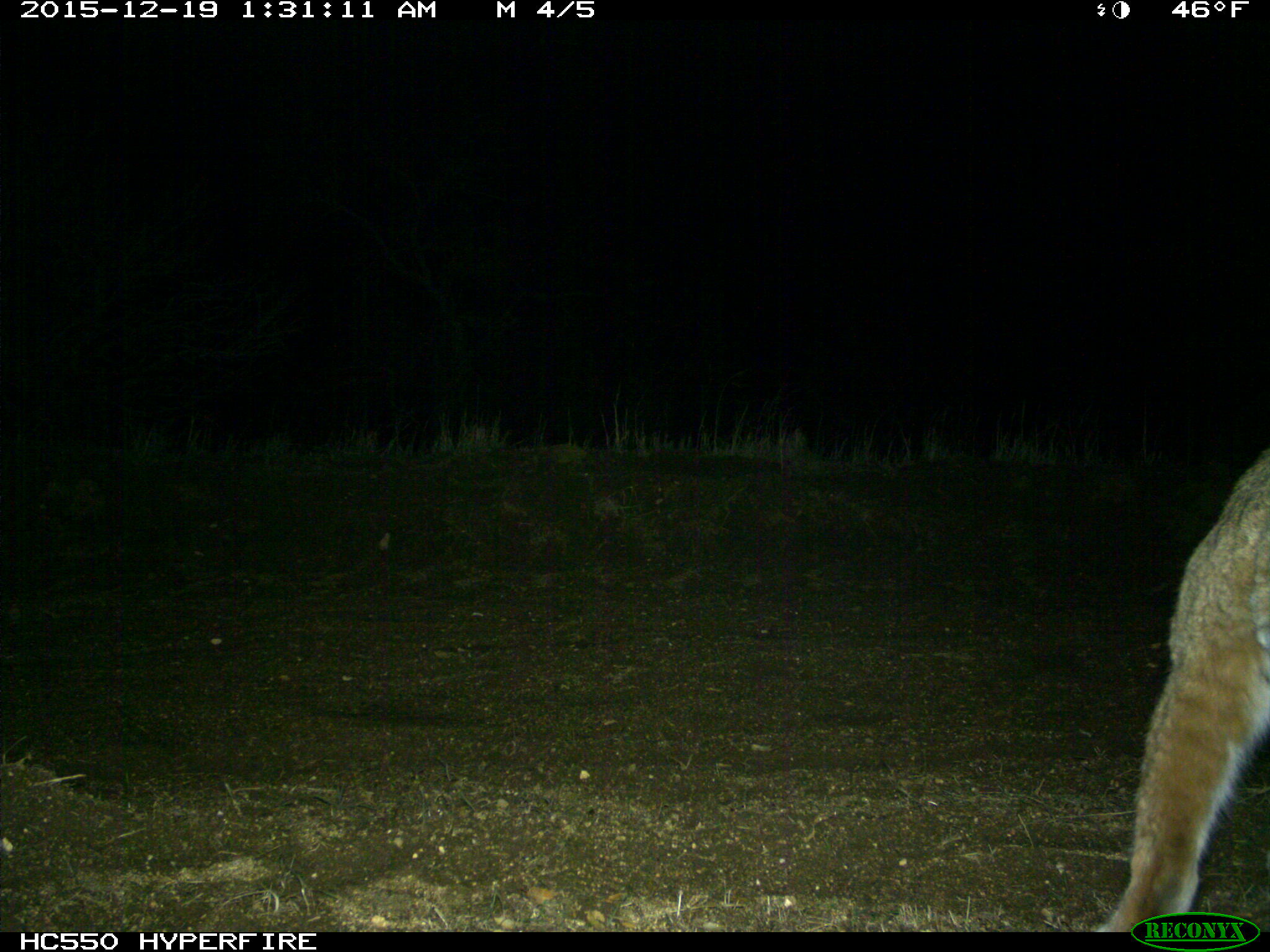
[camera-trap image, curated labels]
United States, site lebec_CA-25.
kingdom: Animalia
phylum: Chordata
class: Mammalia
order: Carnivora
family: Felidae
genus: Lynx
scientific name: Lynx rufus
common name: bobcat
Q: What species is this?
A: Lynx rufus (bobcat).